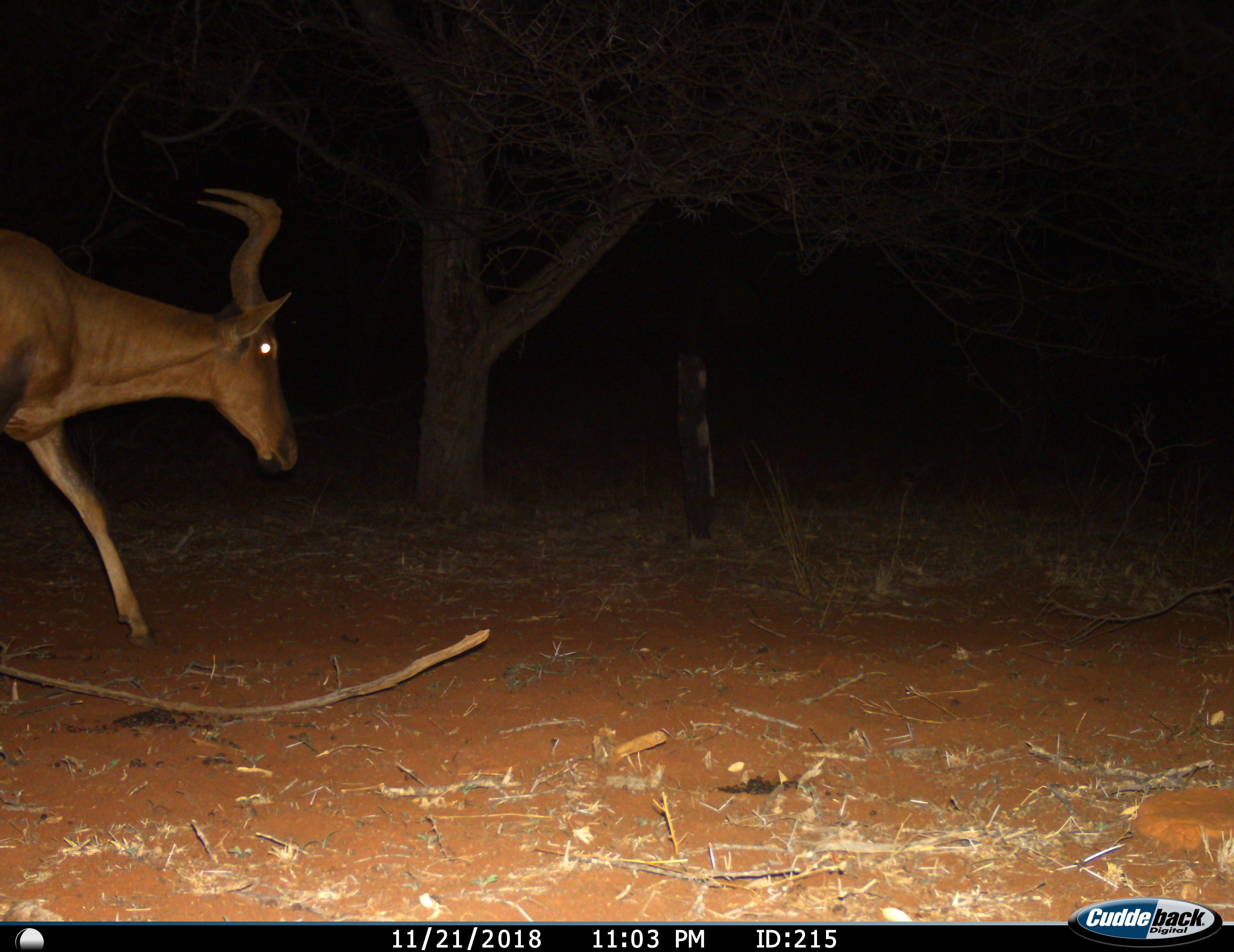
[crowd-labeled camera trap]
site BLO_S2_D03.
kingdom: Animalia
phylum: Chordata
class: Mammalia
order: Artiodactyla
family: Bovidae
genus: Alcelaphus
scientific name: Alcelaphus buselaphus caama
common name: red hartebeest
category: hartebeestred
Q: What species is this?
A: Hartebeestred (red hartebeest) (Alcelaphus buselaphus caama).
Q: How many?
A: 1.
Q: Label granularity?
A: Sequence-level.